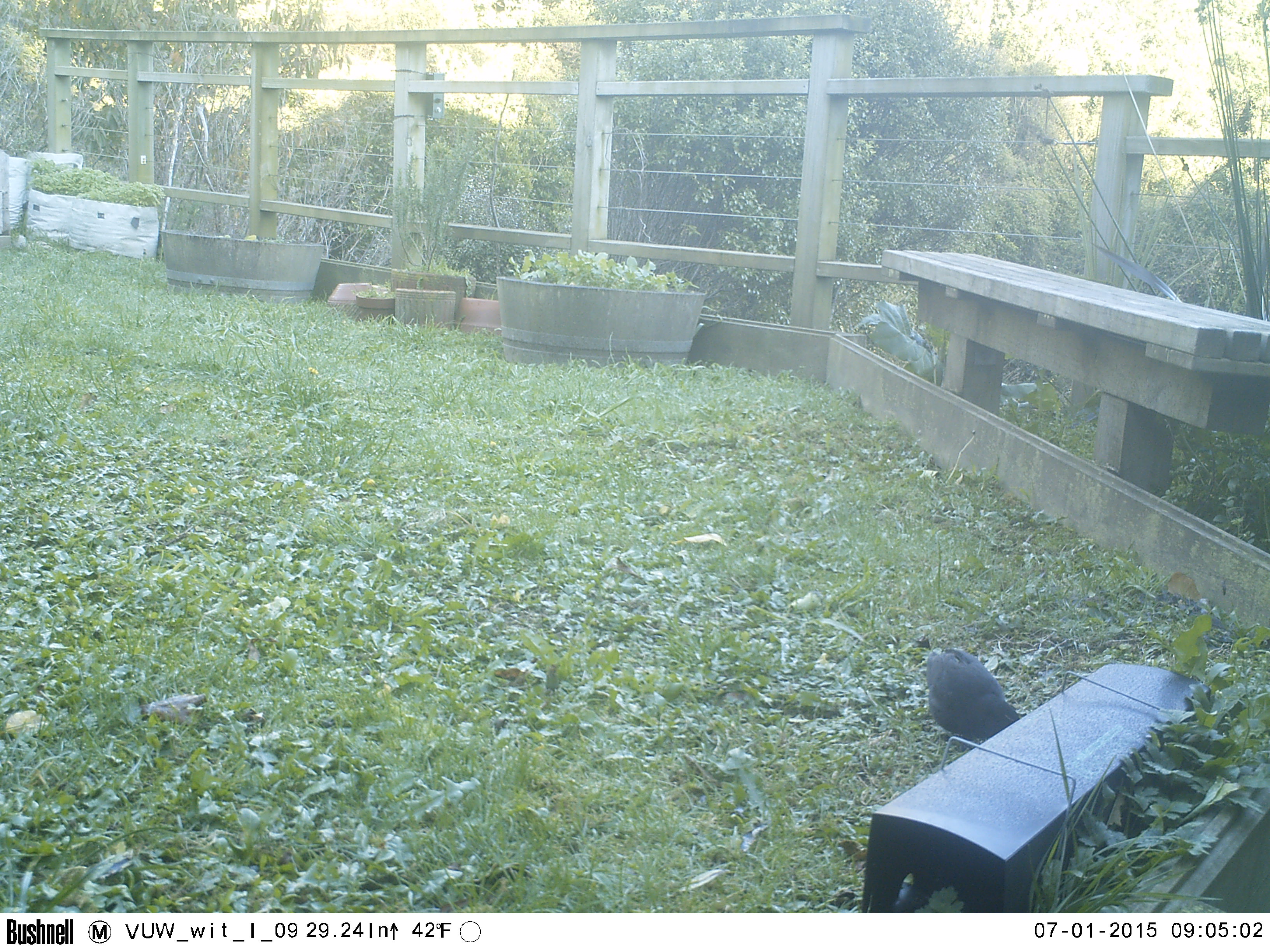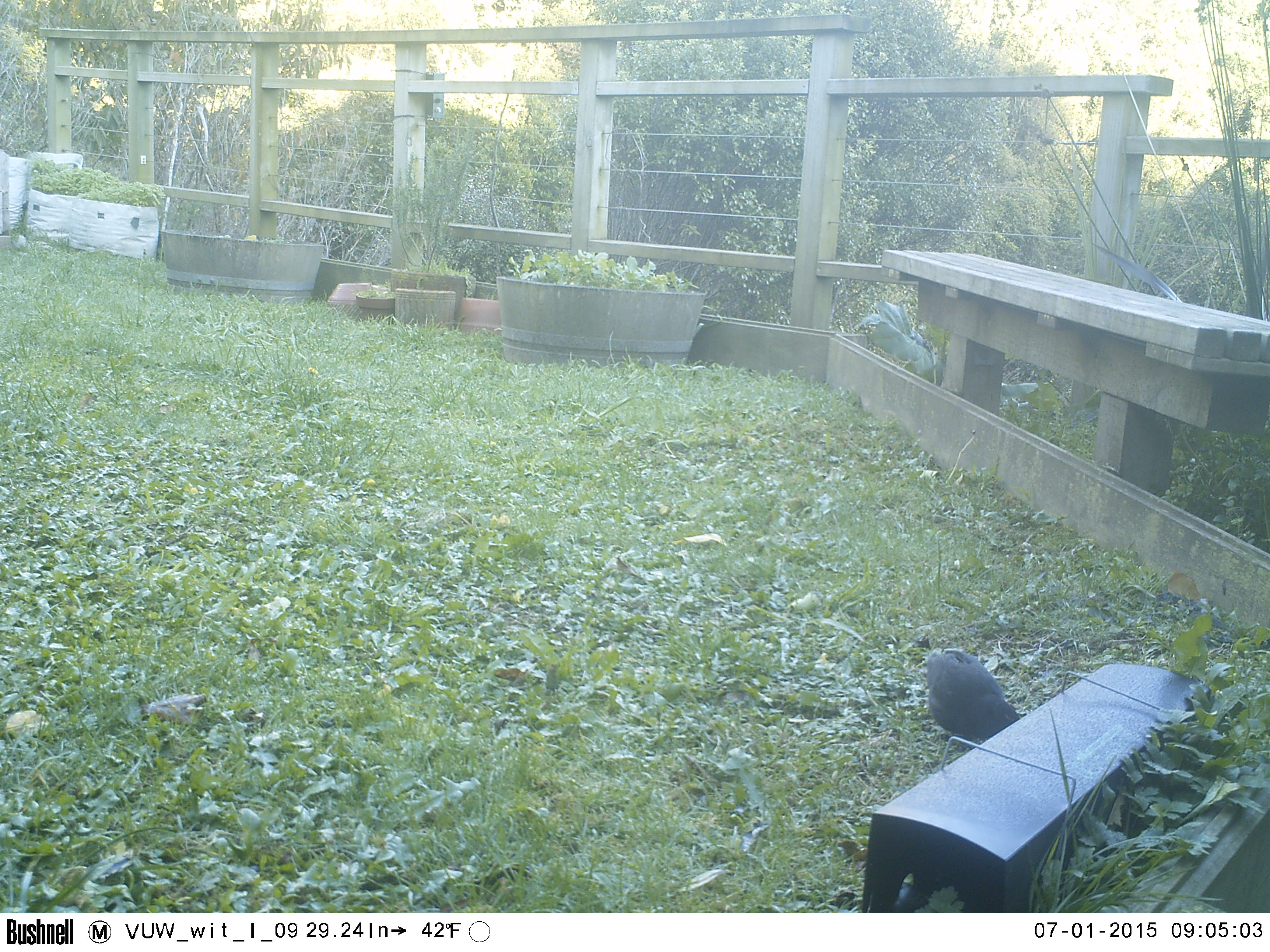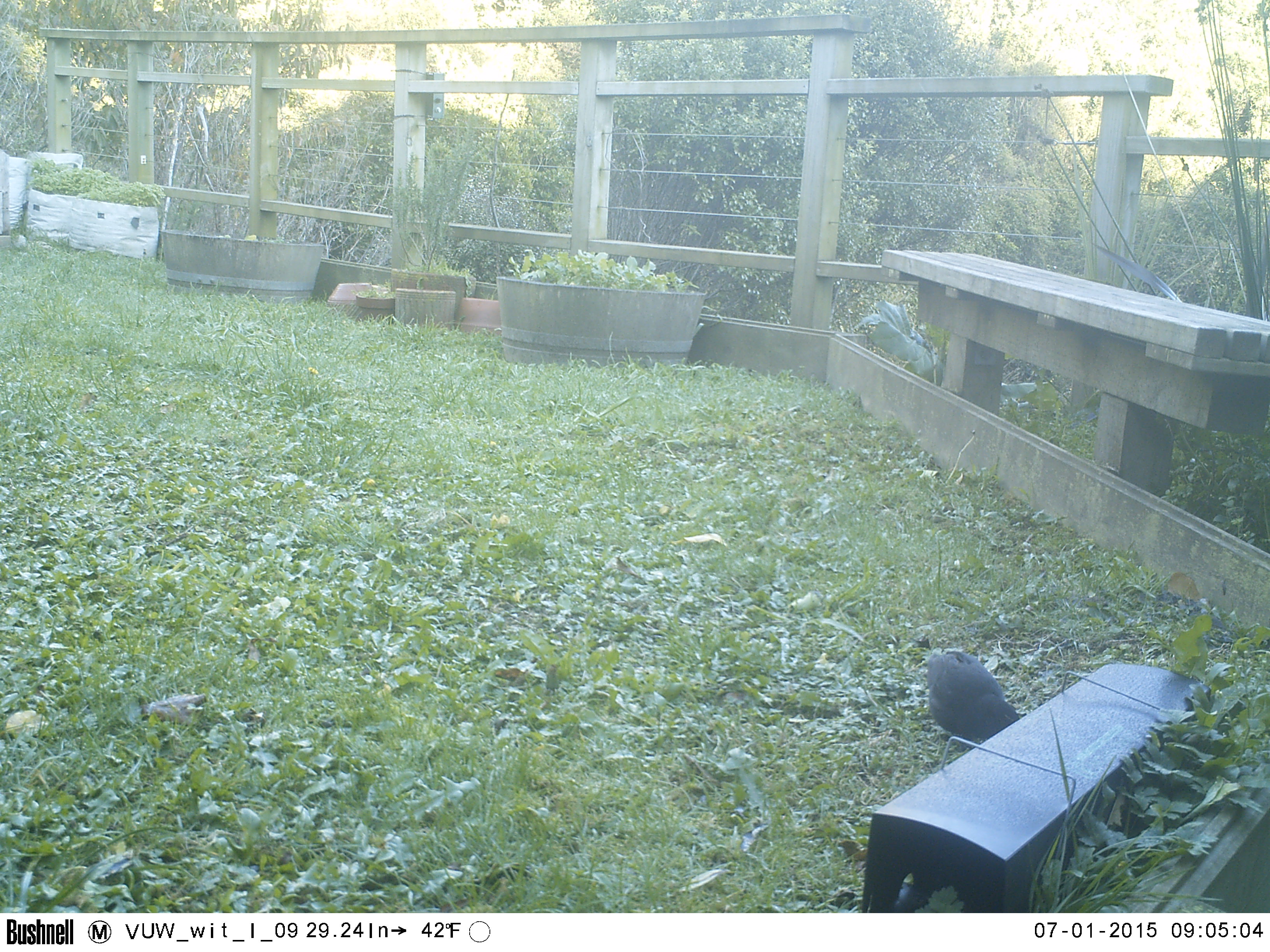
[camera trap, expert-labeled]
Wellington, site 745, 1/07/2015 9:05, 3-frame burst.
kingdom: Animalia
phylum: Chordata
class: Aves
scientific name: Aves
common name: bird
Bird (Aves).